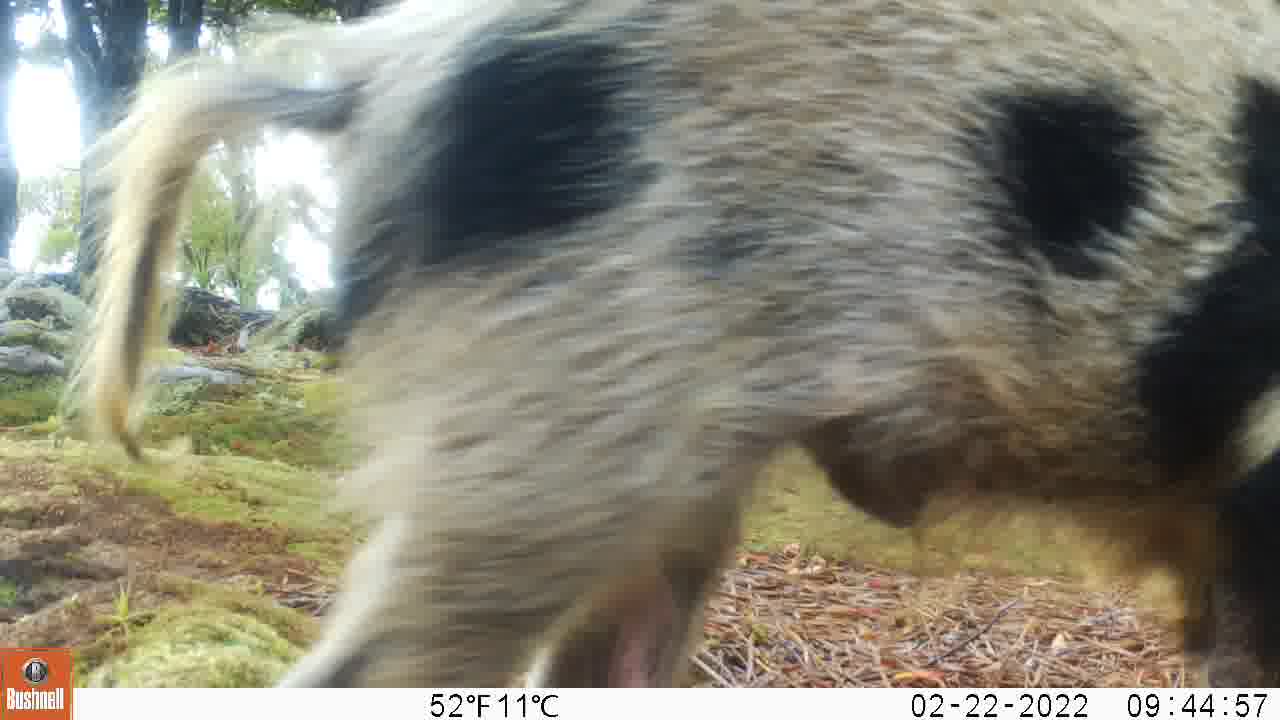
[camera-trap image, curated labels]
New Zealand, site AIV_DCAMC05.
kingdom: Animalia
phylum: Chordata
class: Mammalia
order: Artiodactyla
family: Suidae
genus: Sus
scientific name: Sus scrofa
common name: pig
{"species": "pig (Sus scrofa)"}